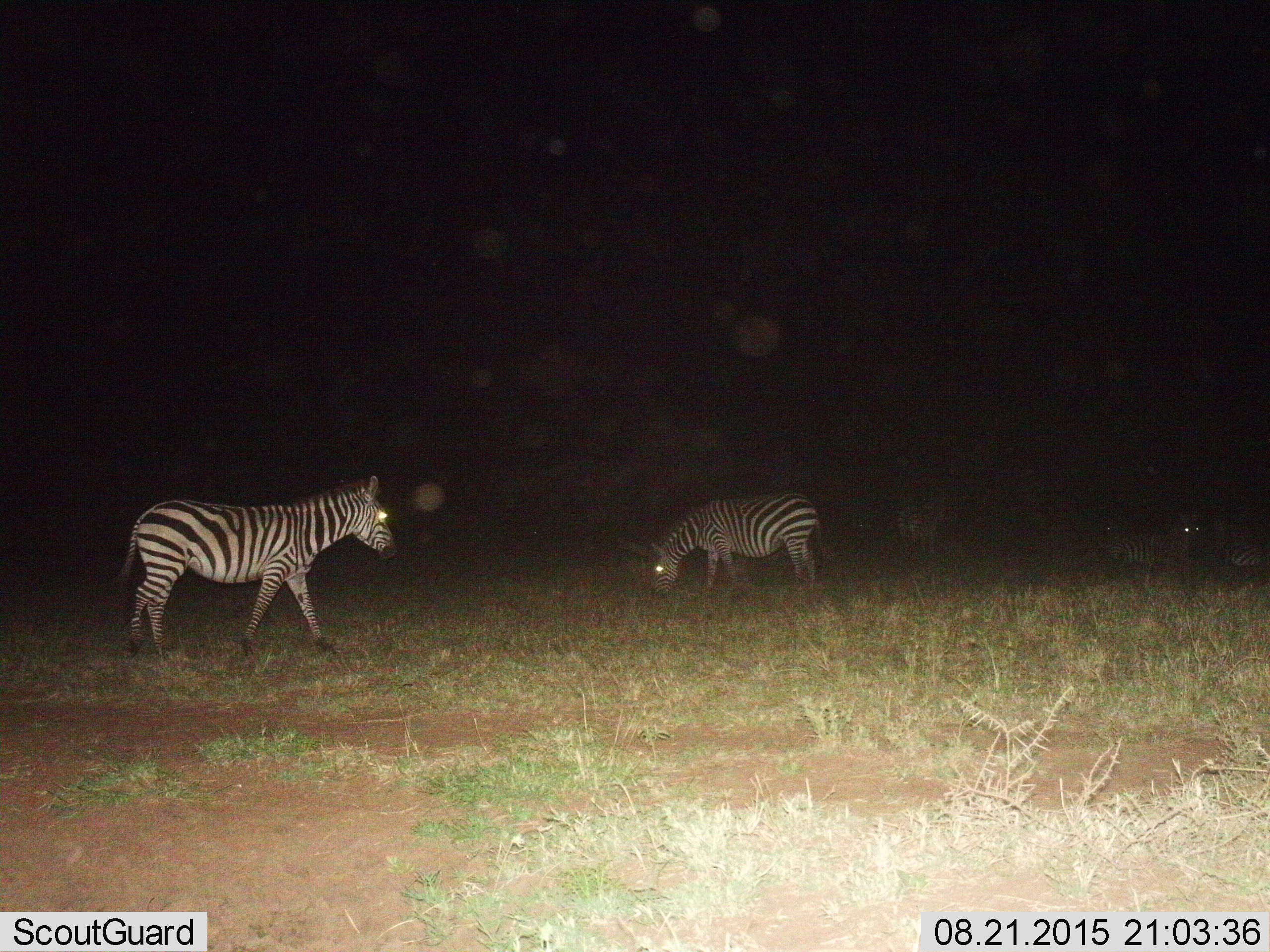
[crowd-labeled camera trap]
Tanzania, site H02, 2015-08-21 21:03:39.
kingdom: Animalia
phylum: Chordata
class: Mammalia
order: Perissodactyla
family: Equidae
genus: Equus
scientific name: Equus quagga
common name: plains zebra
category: zebra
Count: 5.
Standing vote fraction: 50%.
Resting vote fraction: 20%.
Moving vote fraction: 60%.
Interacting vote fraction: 10%.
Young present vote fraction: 40%.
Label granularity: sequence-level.